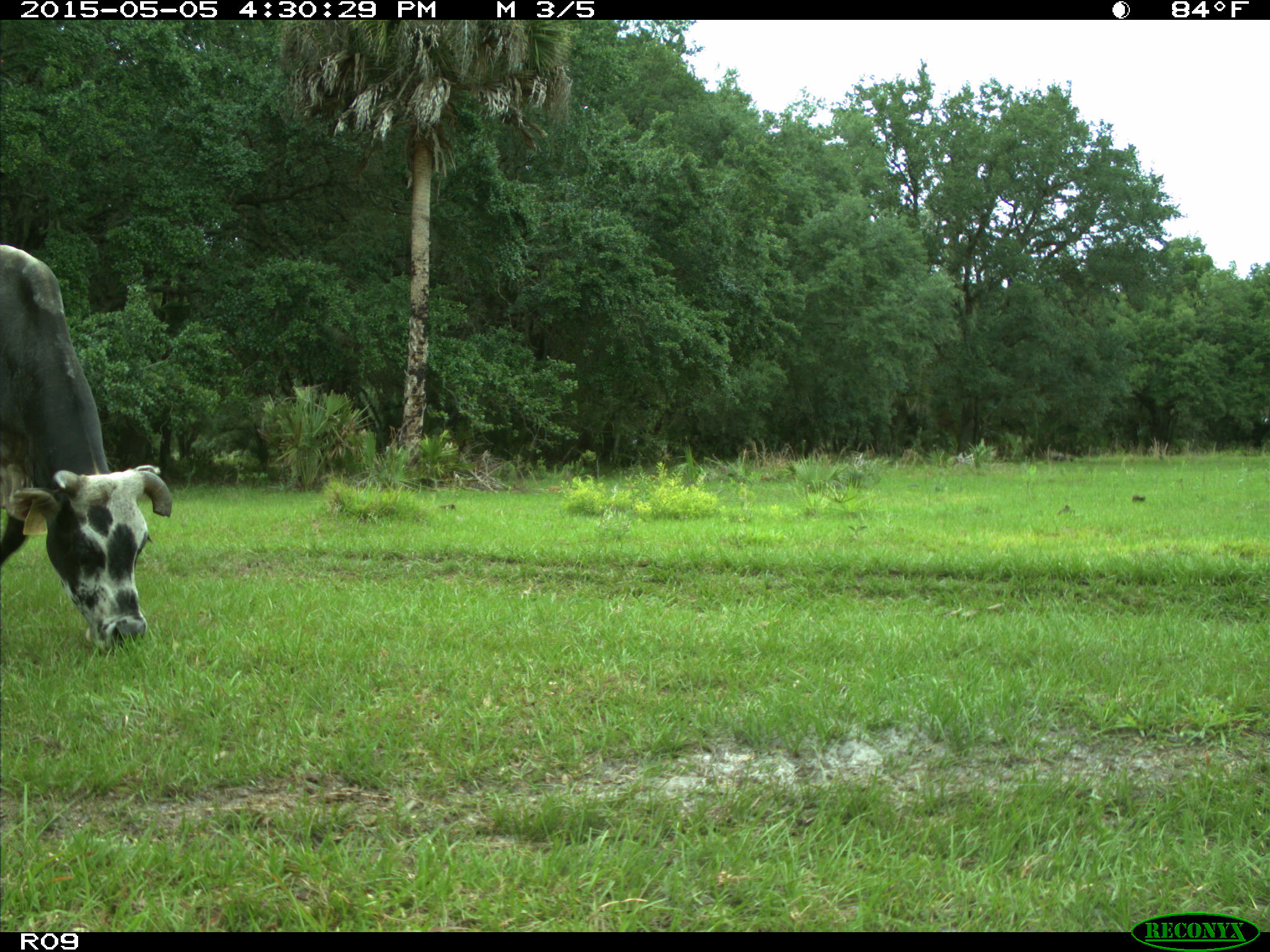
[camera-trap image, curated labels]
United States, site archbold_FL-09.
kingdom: Animalia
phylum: Chordata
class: Mammalia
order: Artiodactyla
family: Bovidae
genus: Bos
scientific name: Bos taurus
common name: domestic cow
Bos taurus (domestic cow).